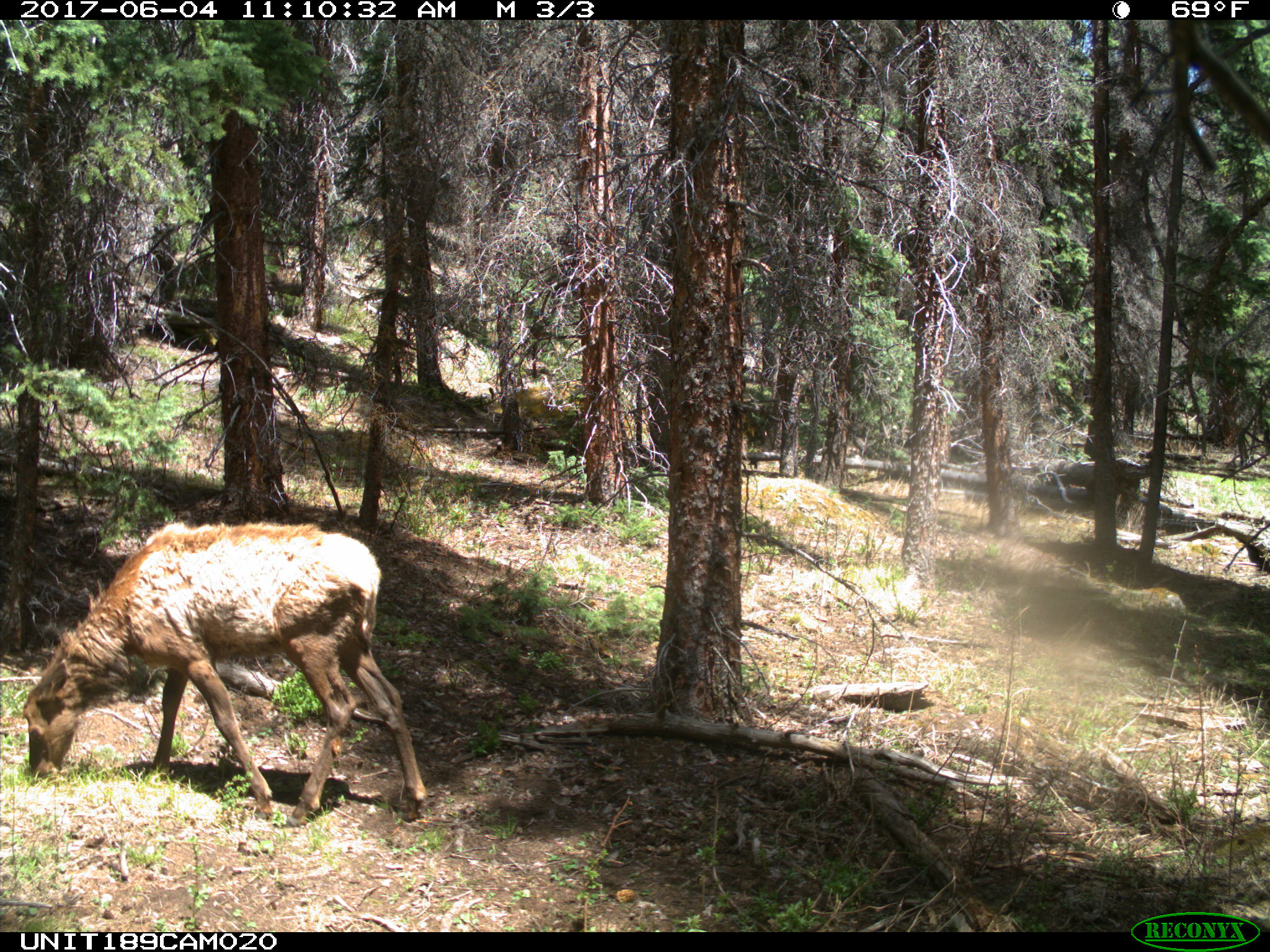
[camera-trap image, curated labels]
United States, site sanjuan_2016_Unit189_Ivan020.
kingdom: Animalia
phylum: Chordata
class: Mammalia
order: Artiodactyla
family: Cervidae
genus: Cervus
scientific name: Cervus elaphus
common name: red deer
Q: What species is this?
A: Cervus elaphus (red deer).